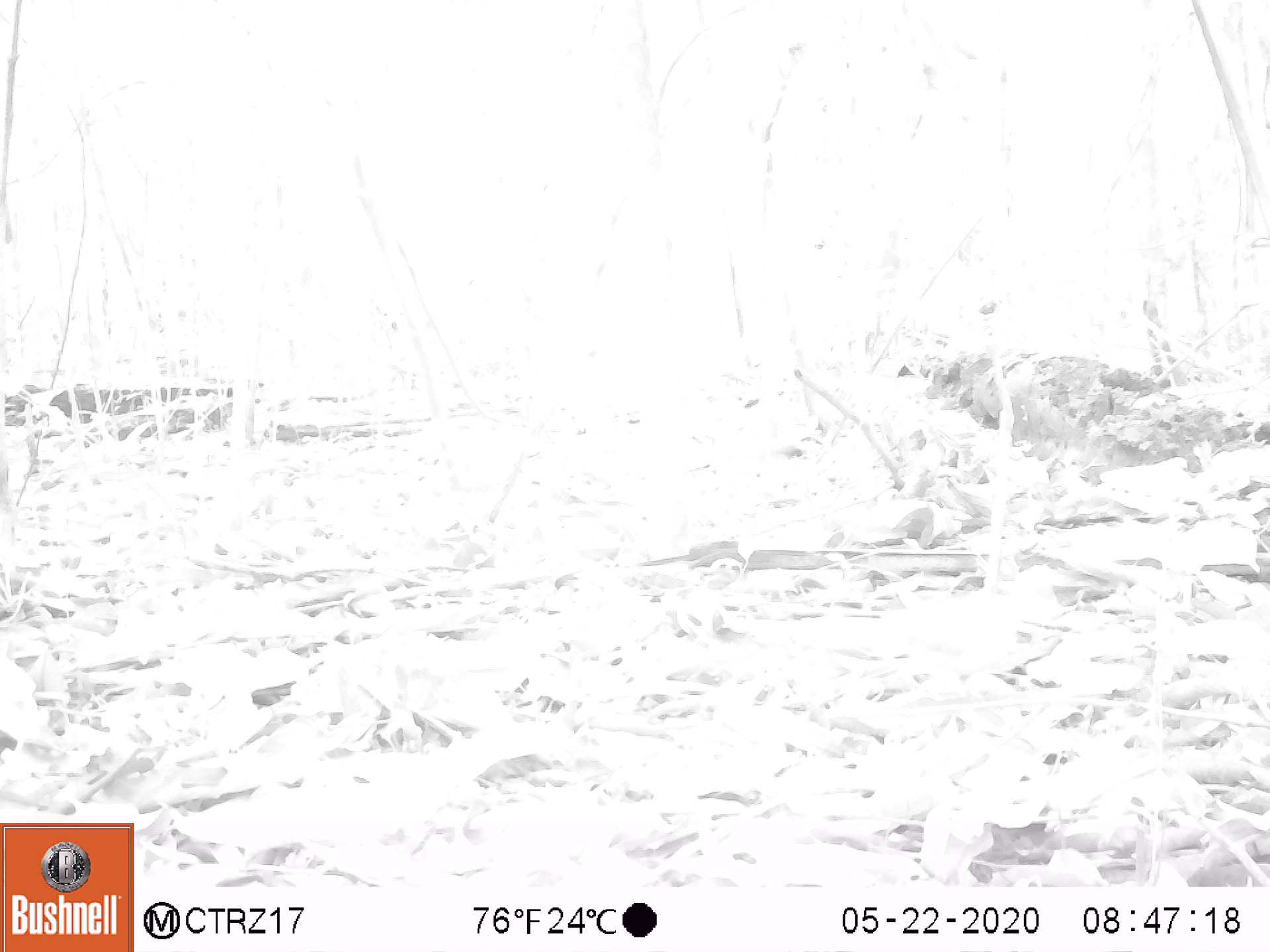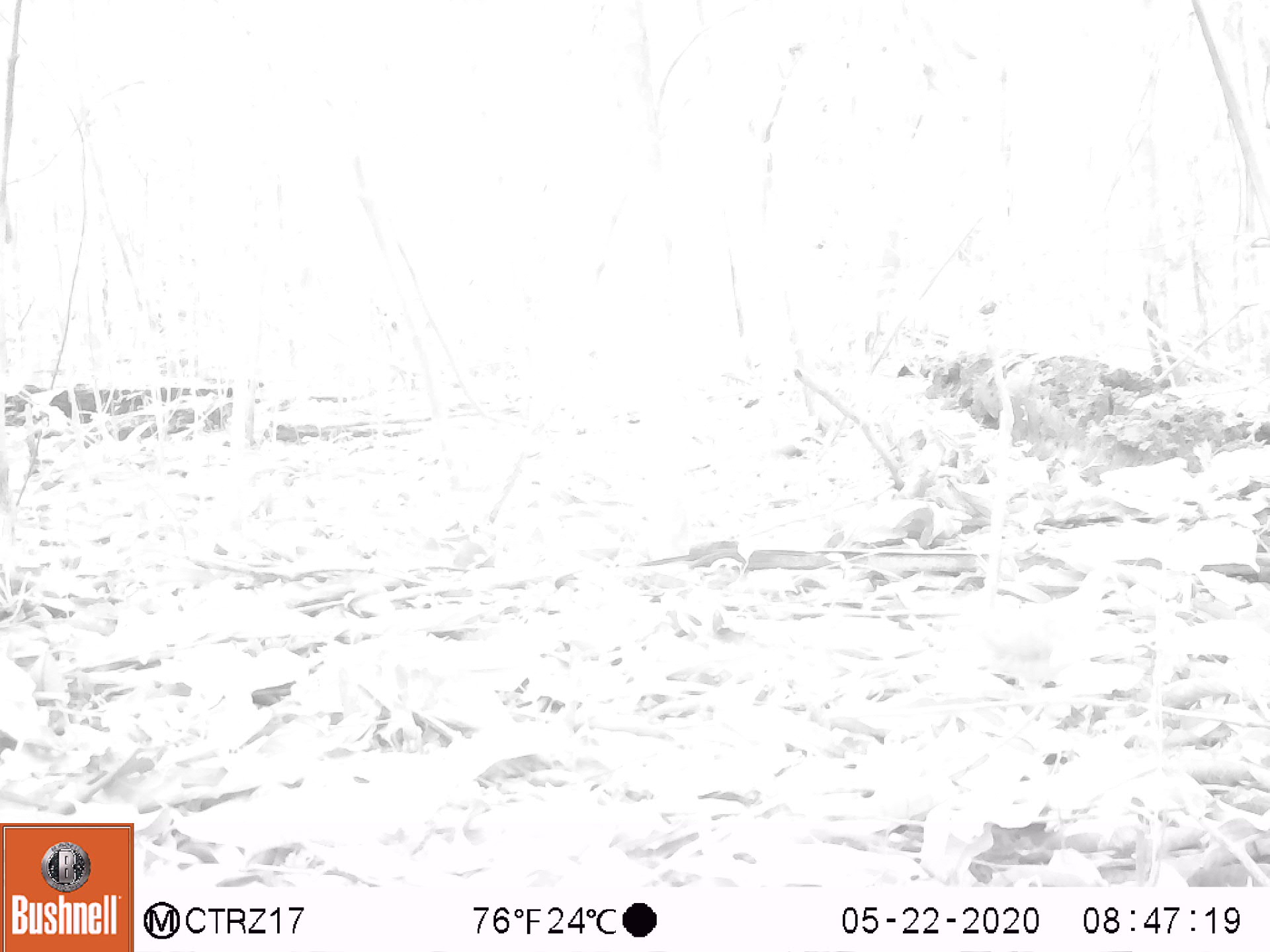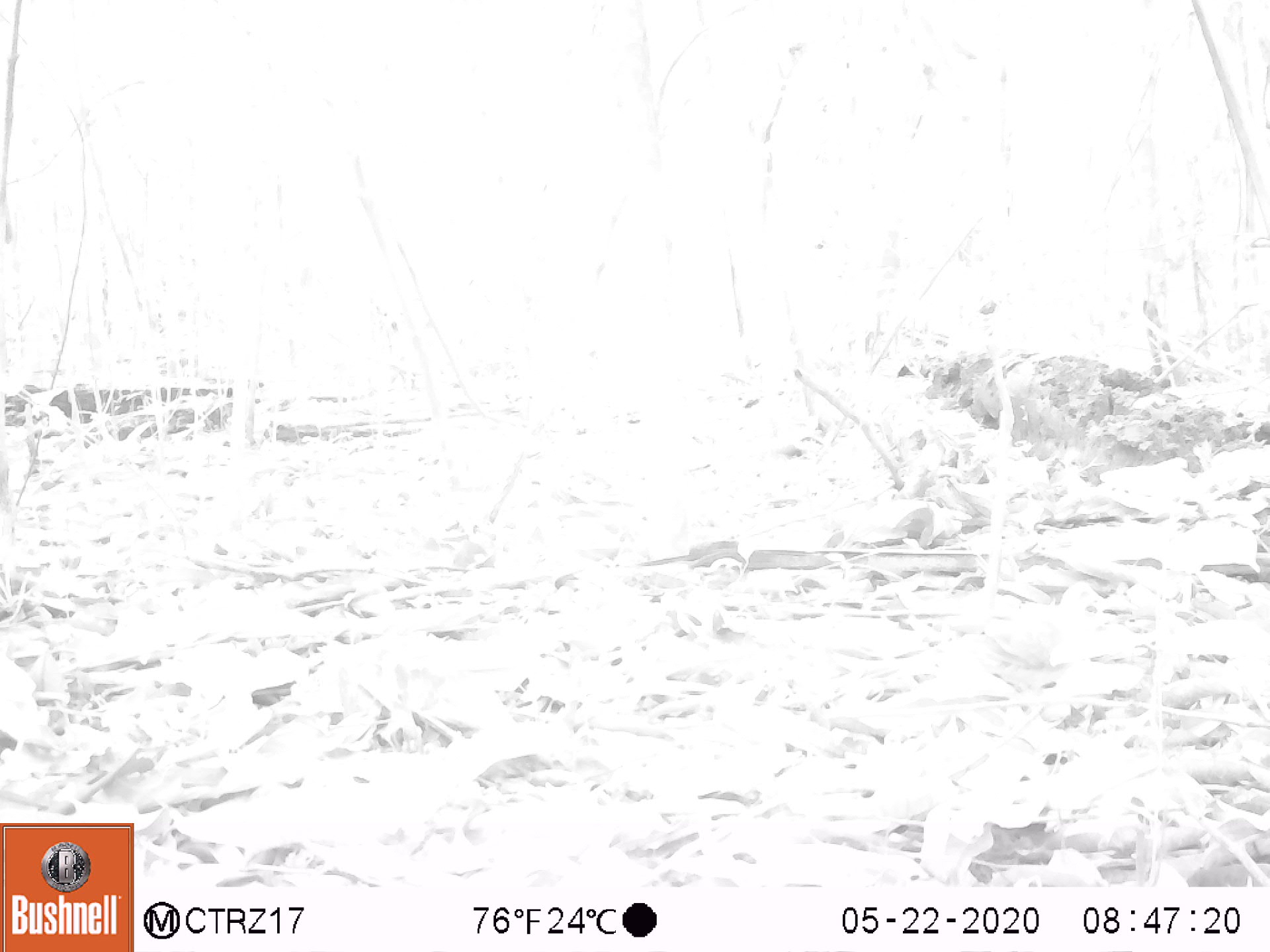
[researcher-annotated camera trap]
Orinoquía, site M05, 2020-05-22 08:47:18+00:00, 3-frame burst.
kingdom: Animalia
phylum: Chordata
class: Aves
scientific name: Aves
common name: bird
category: unknown bird